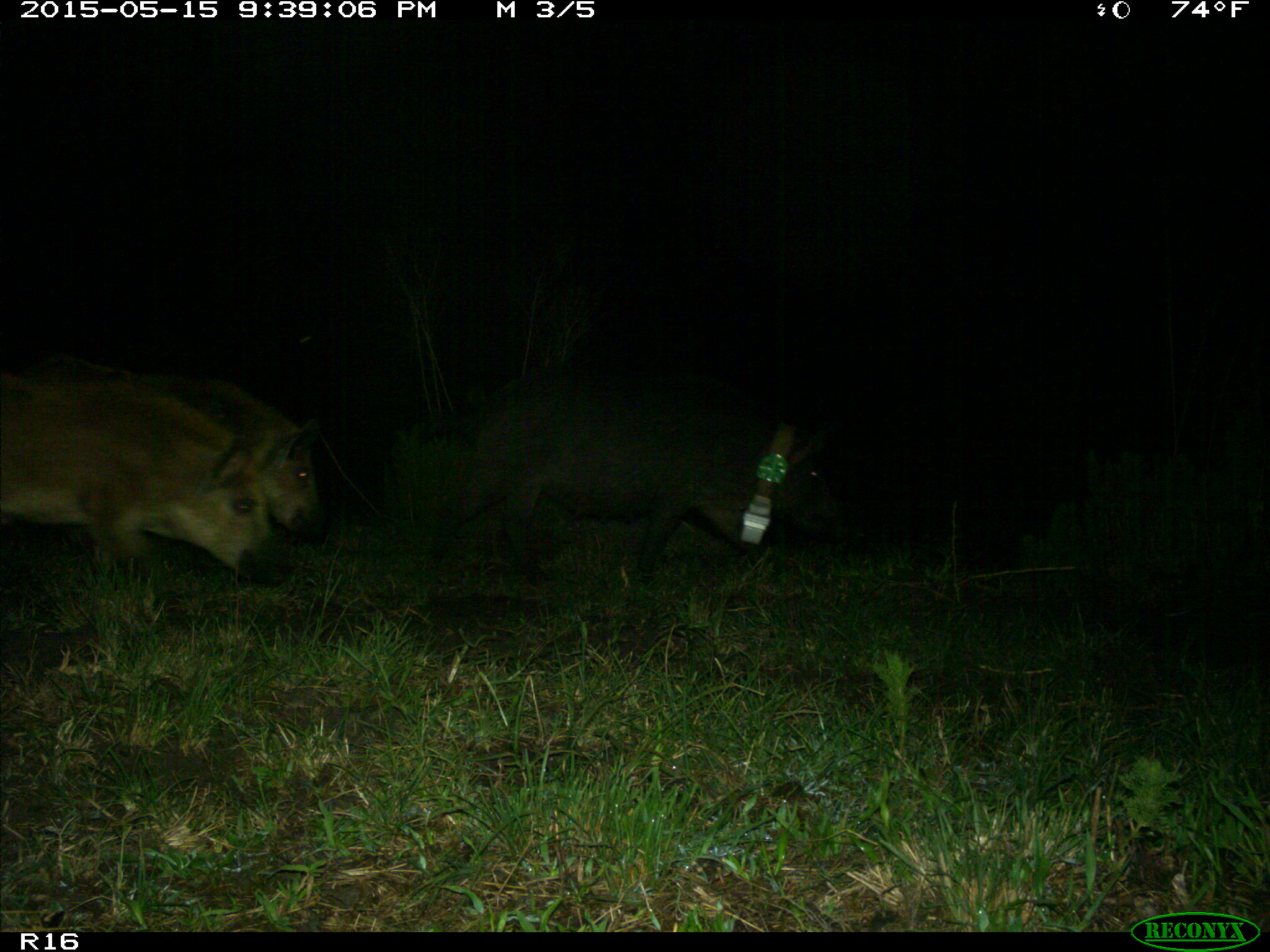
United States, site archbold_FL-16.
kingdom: Animalia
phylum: Chordata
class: Mammalia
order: Artiodactyla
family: Suidae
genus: Sus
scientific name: Sus scrofa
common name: wild boar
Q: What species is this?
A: Sus scrofa (wild boar).